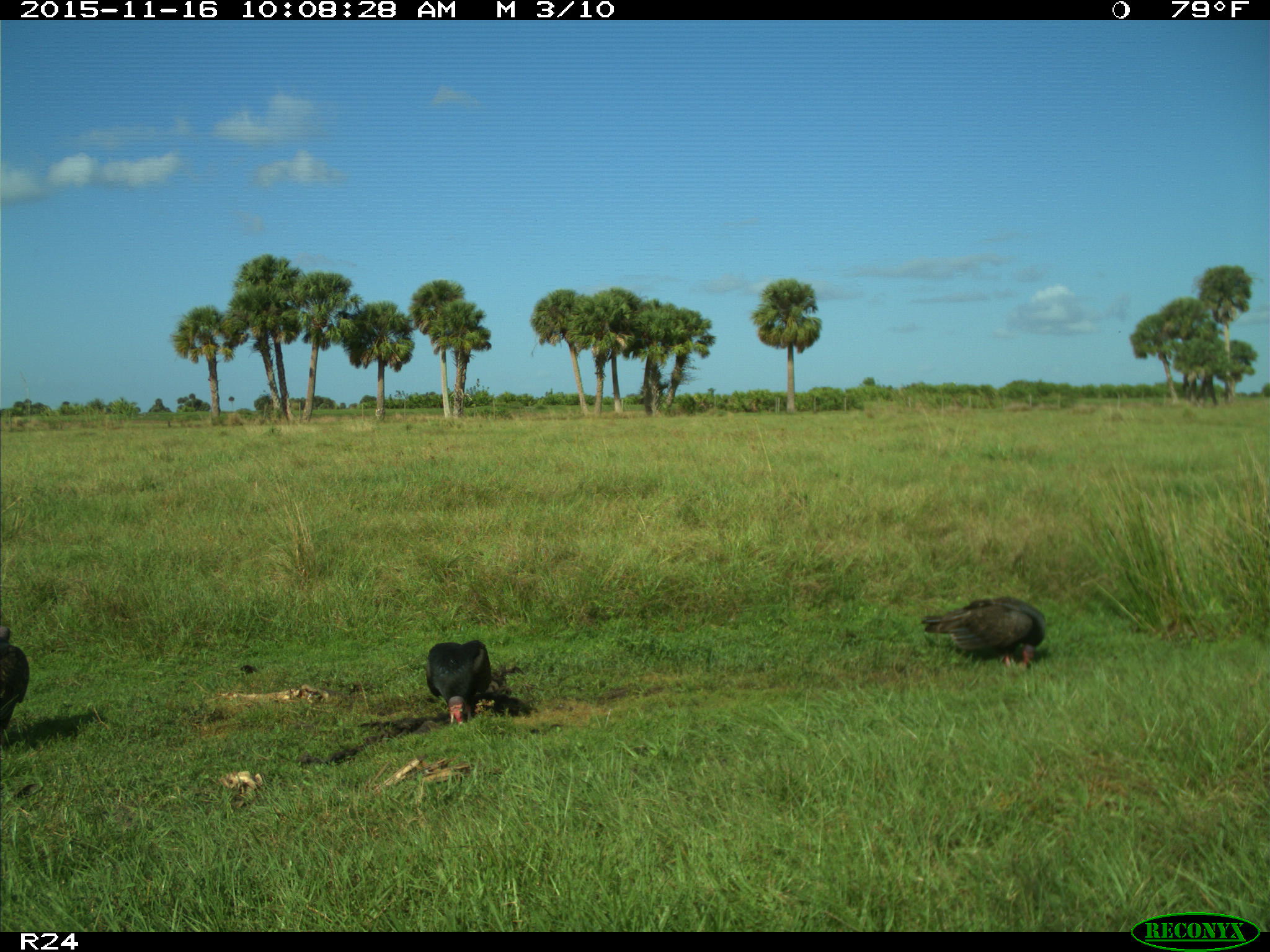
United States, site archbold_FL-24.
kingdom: Animalia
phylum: Chordata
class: Aves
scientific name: Aves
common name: birds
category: unidentified bird